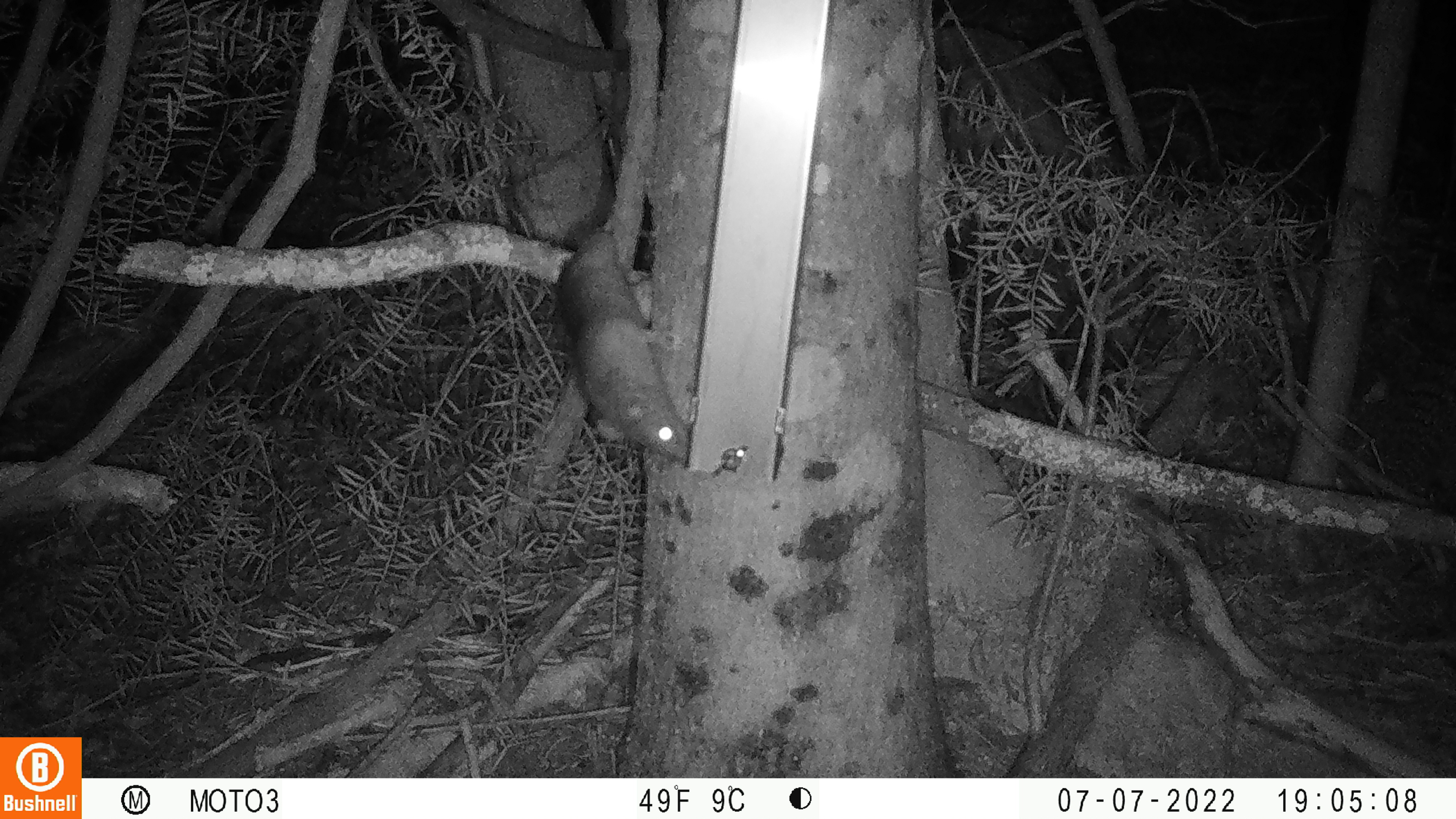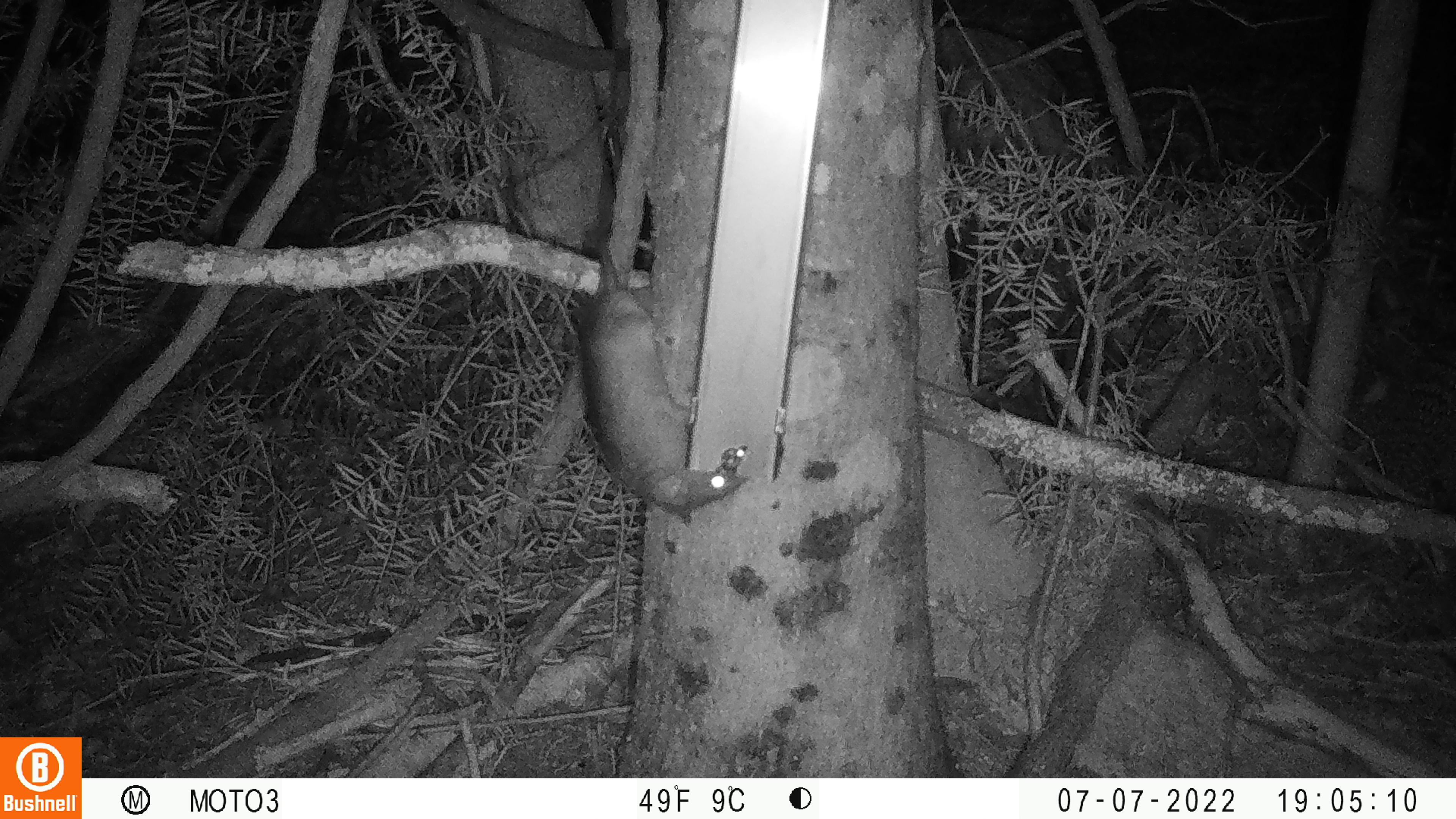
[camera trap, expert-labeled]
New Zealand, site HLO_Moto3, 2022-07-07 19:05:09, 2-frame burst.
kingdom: Animalia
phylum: Chordata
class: Mammalia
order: Rodentia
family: Muridae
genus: Rattus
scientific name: Rattus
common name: rat